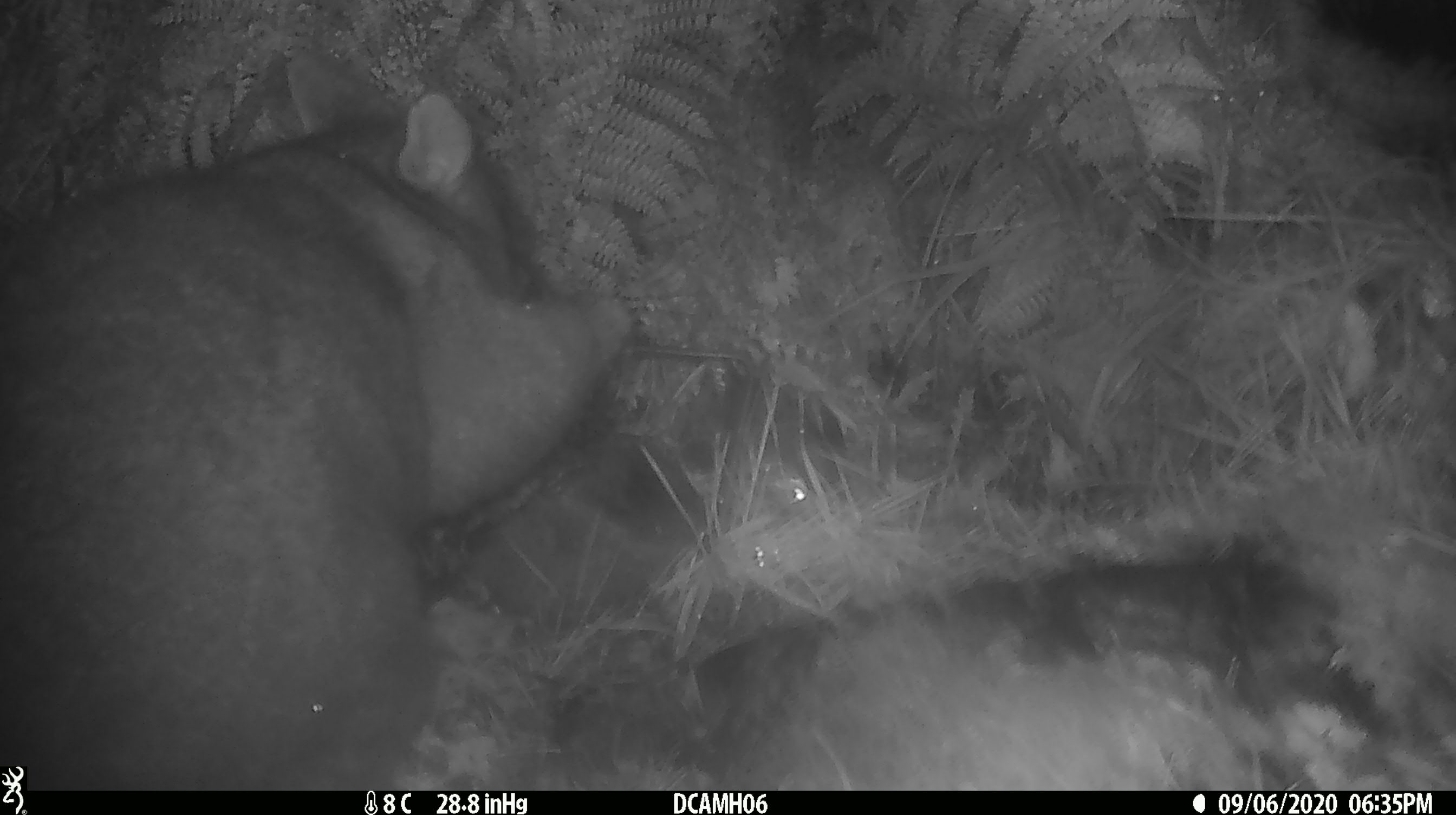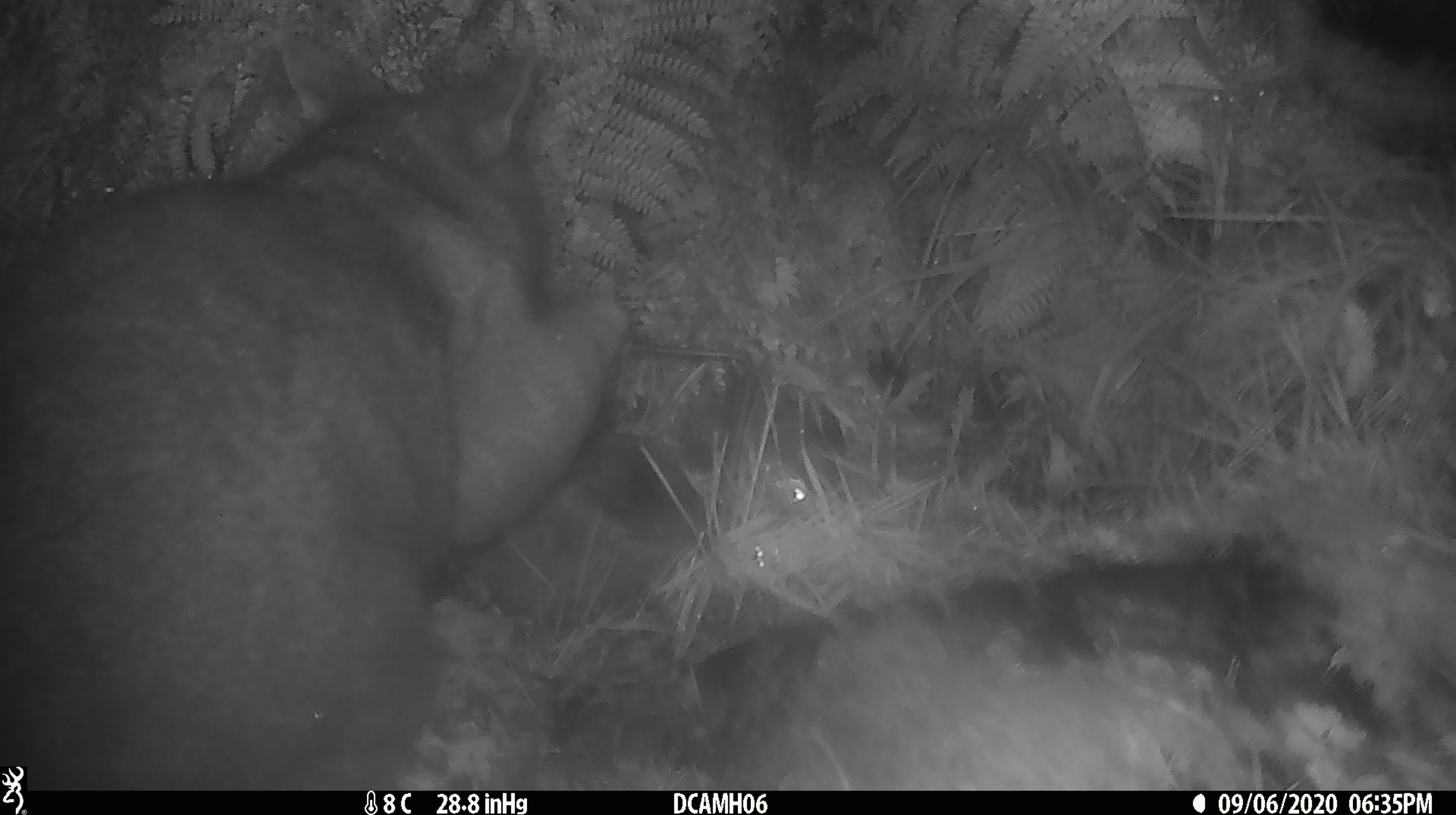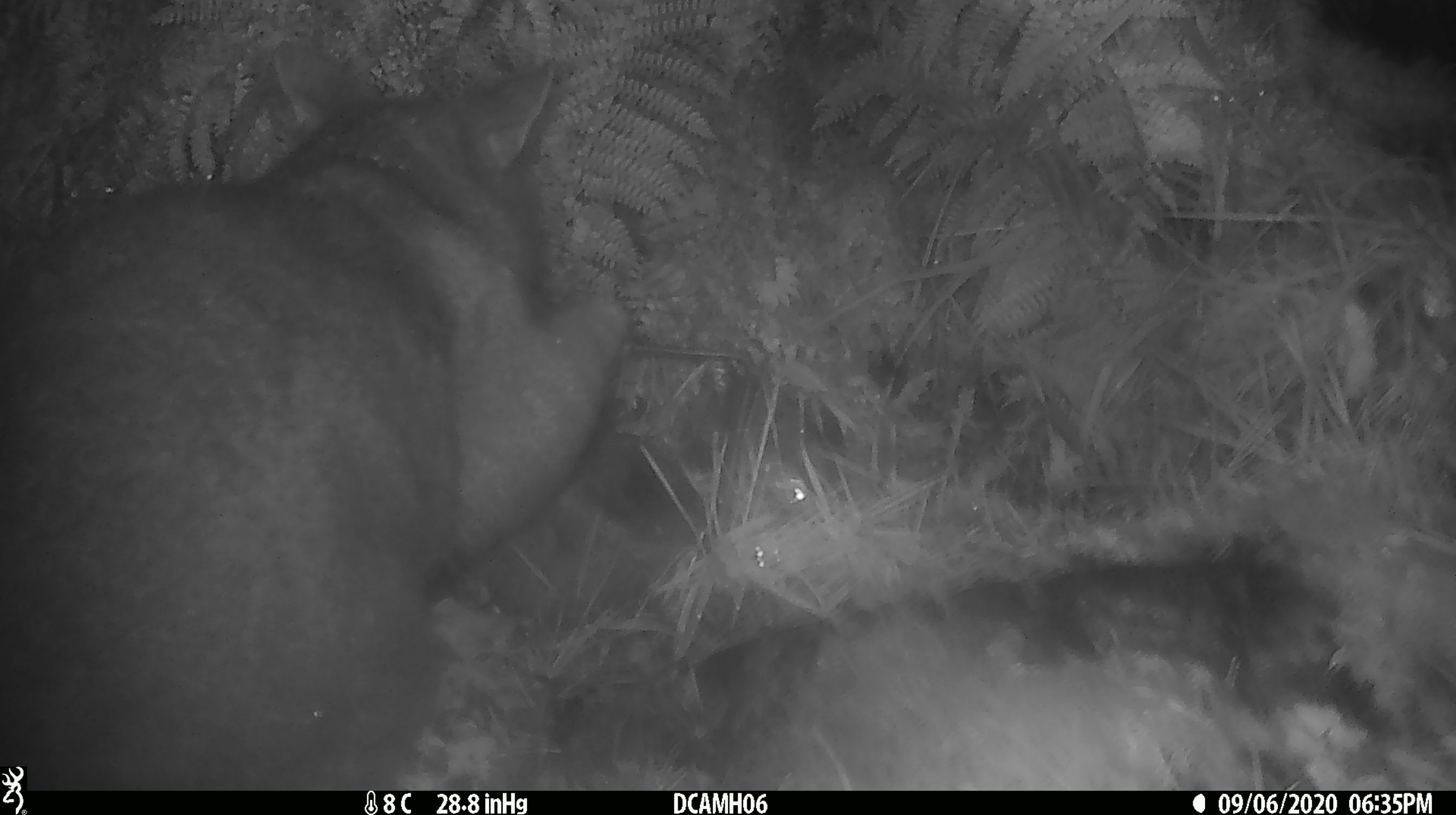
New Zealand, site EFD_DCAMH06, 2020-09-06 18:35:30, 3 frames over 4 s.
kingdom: Animalia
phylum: Chordata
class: Mammalia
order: Diprotodontia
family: Phalangeridae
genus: Trichosurus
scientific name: Trichosurus vulpecula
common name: common brushtail possum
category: possum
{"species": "possum (common brushtail possum) (Trichosurus vulpecula)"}